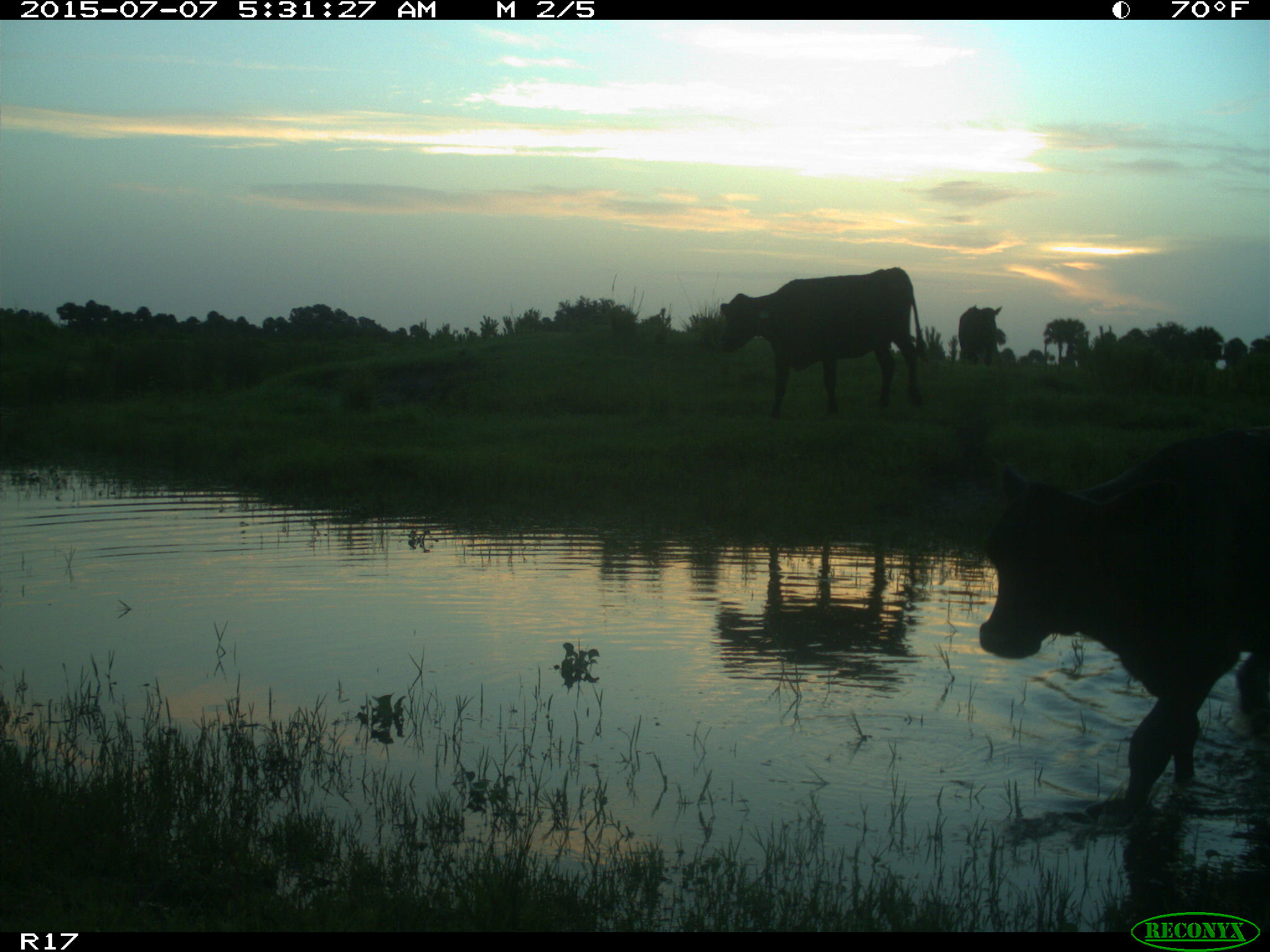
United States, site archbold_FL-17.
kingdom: Animalia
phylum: Chordata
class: Mammalia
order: Artiodactyla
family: Bovidae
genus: Bos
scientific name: Bos taurus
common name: domestic cow